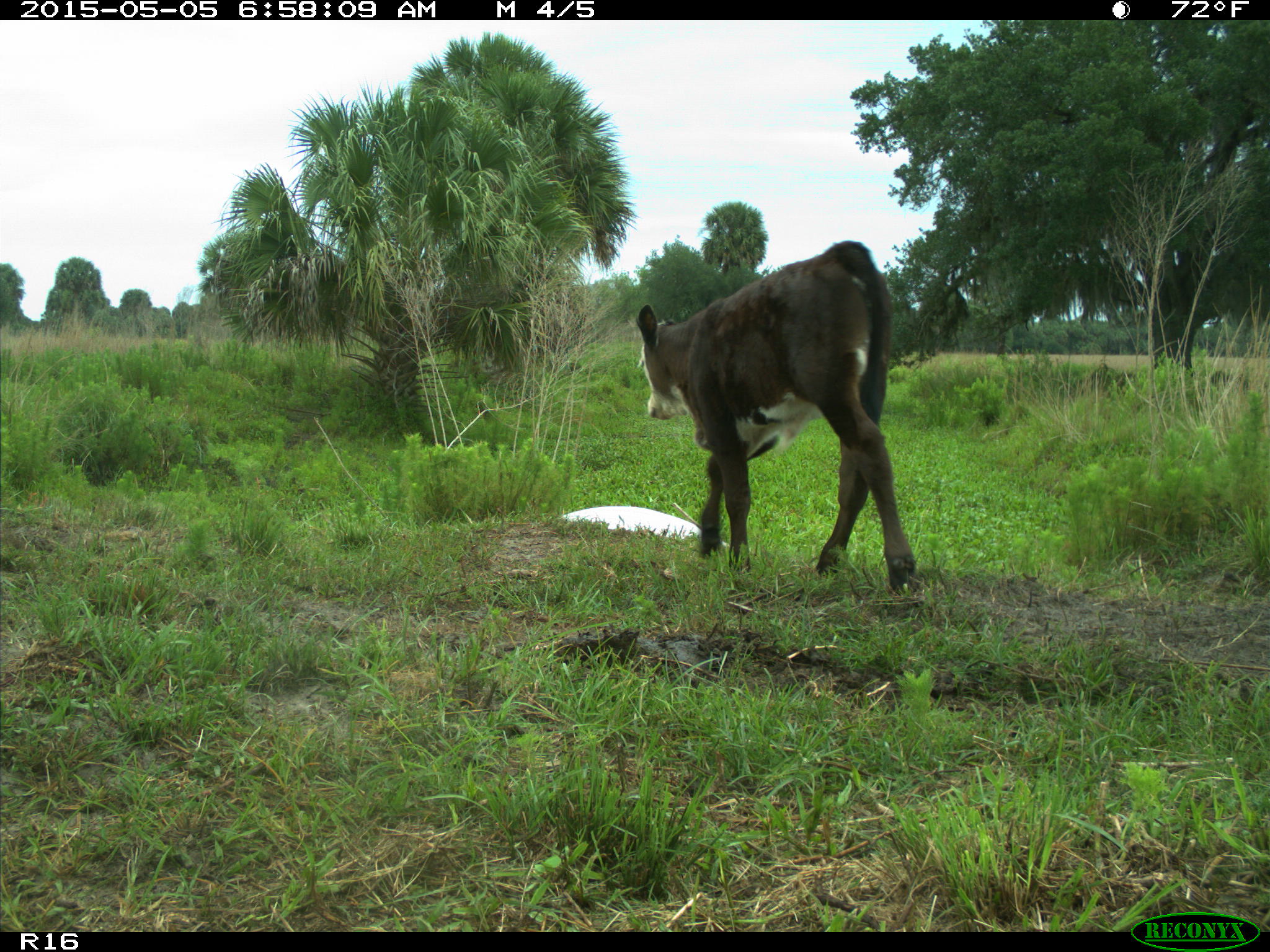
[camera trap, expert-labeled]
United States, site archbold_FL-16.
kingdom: Animalia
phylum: Chordata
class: Mammalia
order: Artiodactyla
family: Bovidae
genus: Bos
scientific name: Bos taurus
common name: domestic cow